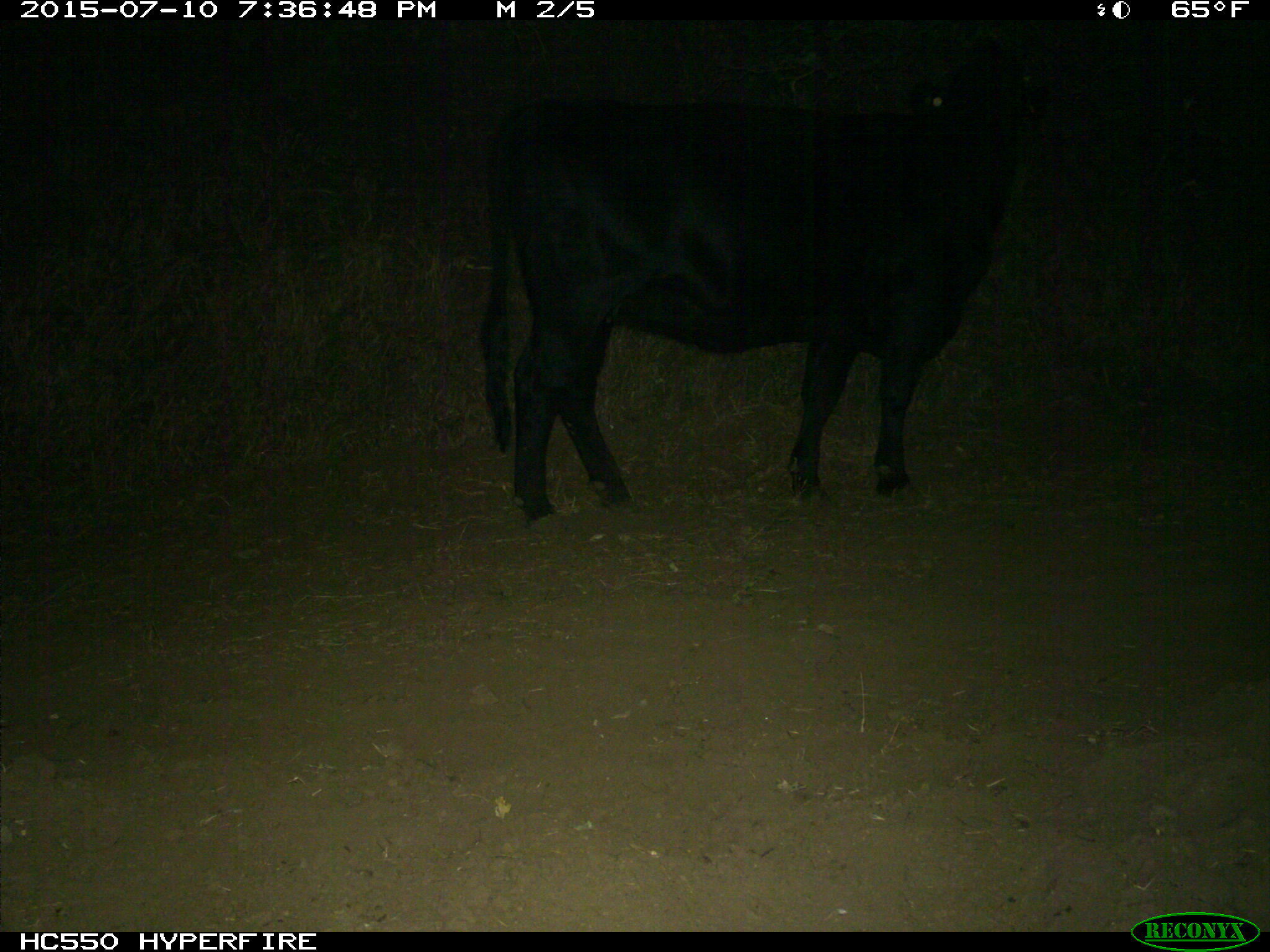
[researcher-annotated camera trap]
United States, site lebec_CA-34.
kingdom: Animalia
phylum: Chordata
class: Mammalia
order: Artiodactyla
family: Bovidae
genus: Bos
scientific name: Bos taurus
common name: domestic cow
Bos taurus (domestic cow).